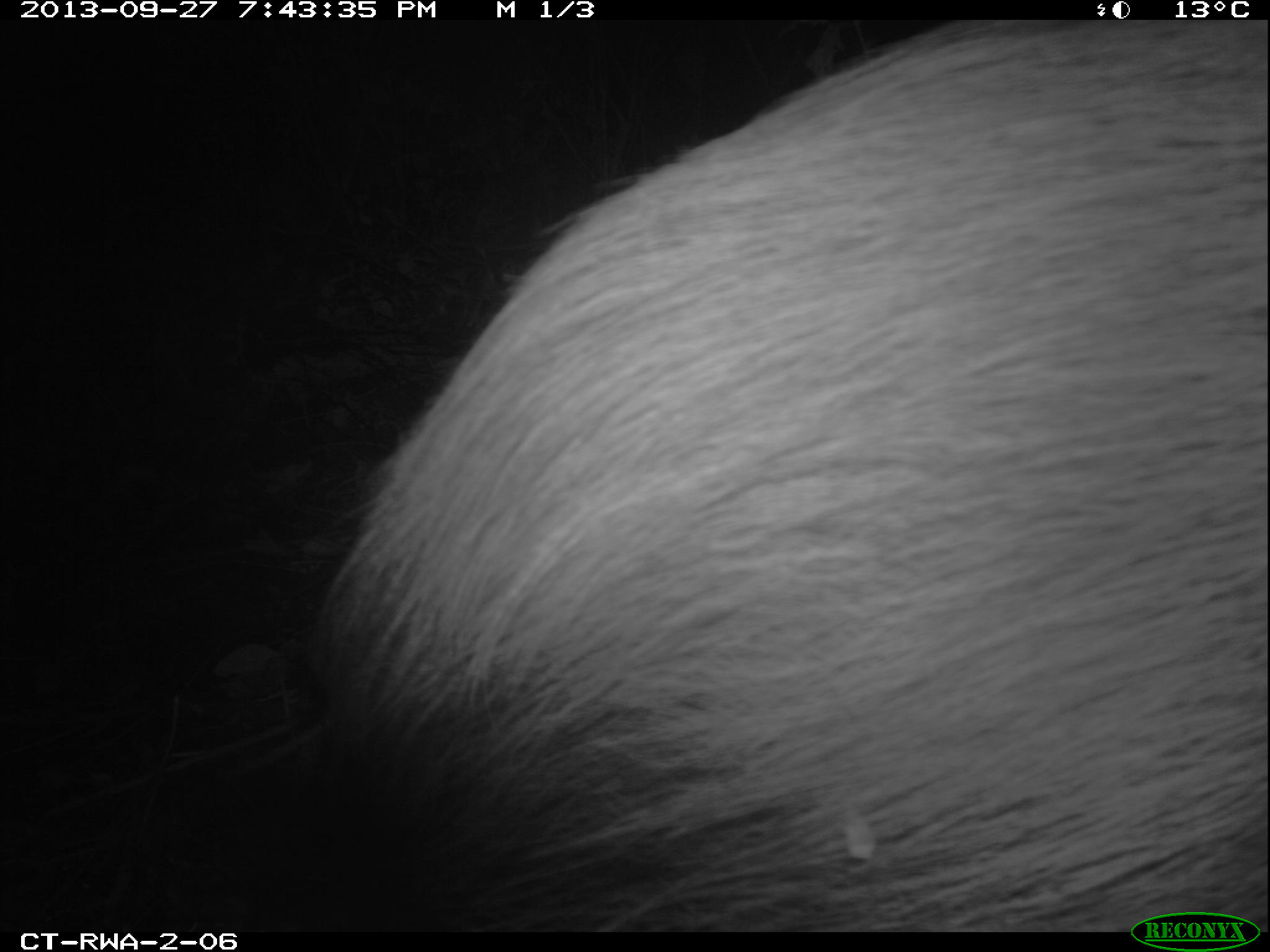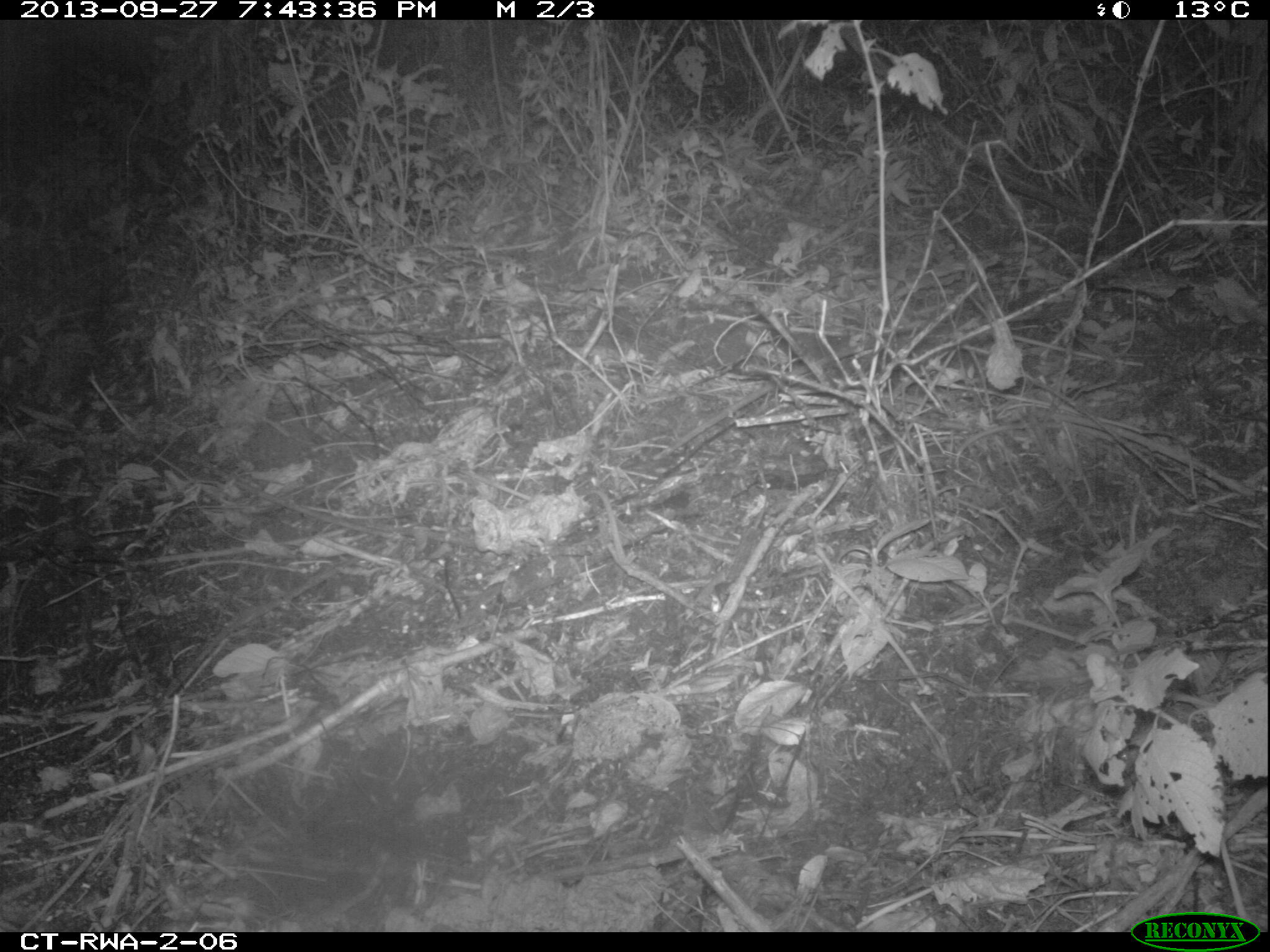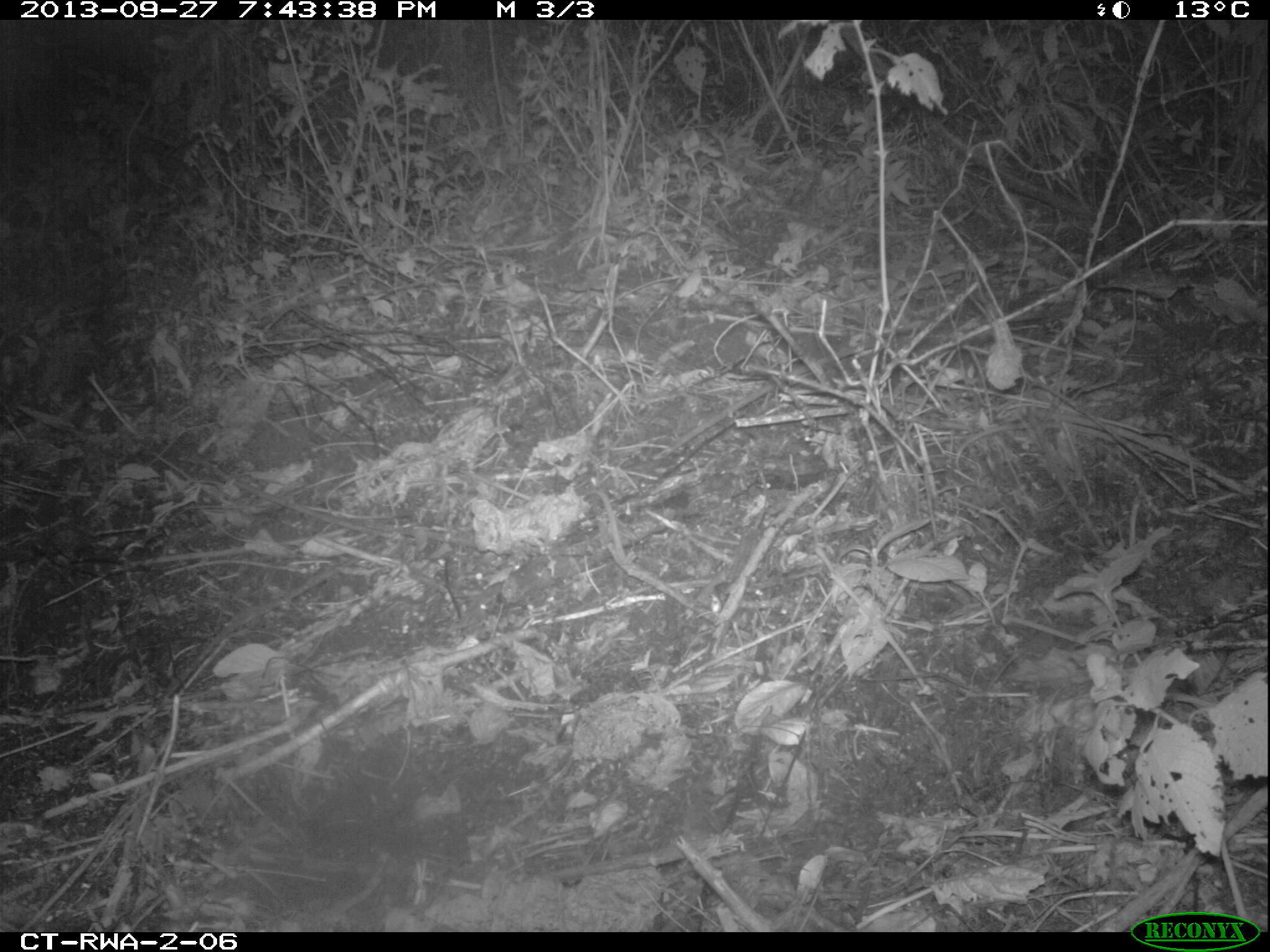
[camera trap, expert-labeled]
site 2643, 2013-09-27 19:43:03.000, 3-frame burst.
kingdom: Animalia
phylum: Chordata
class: Mammalia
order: Artiodactyla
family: Suidae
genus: Potamochoerus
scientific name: Potamochoerus larvatus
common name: bushpig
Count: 1.